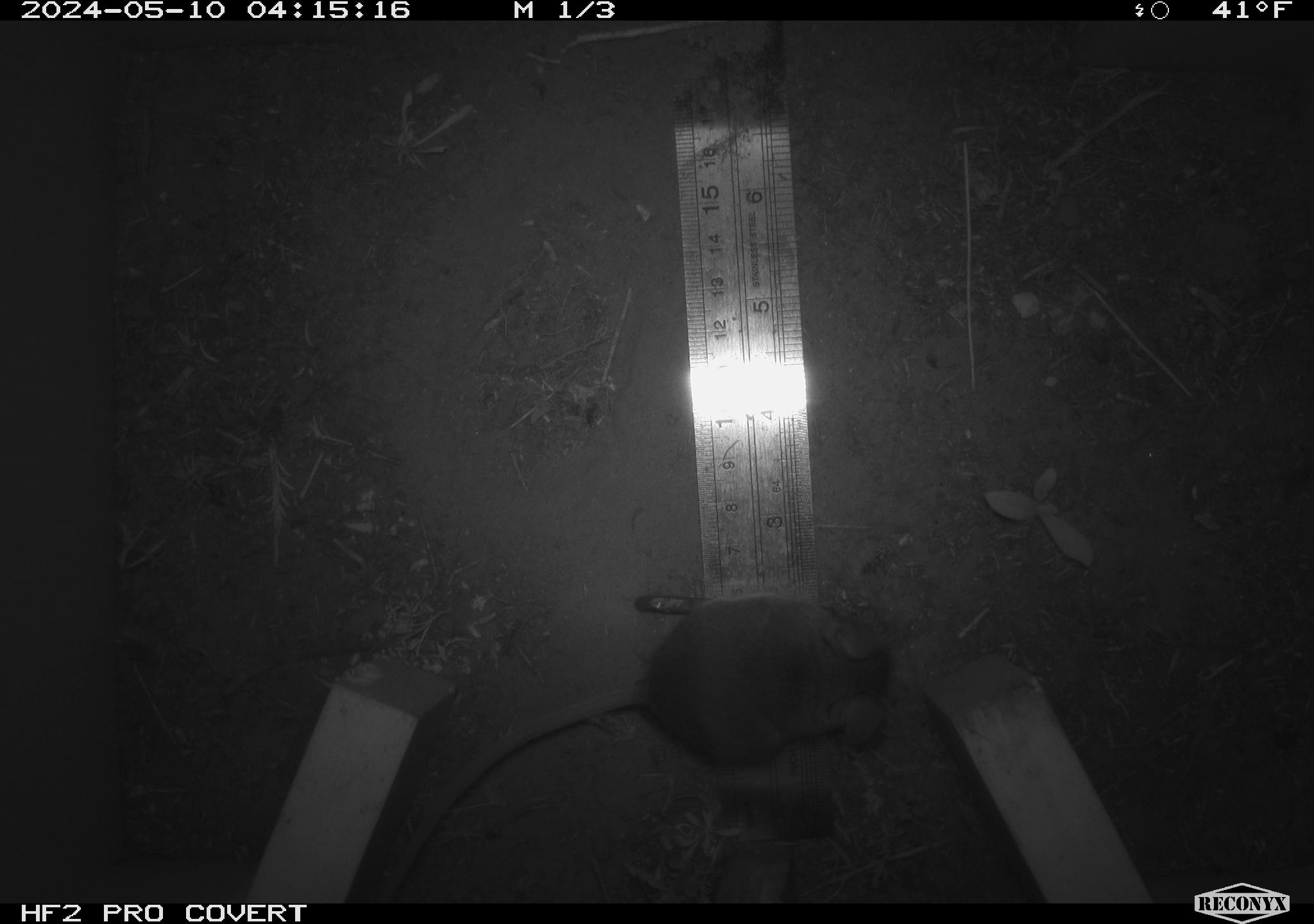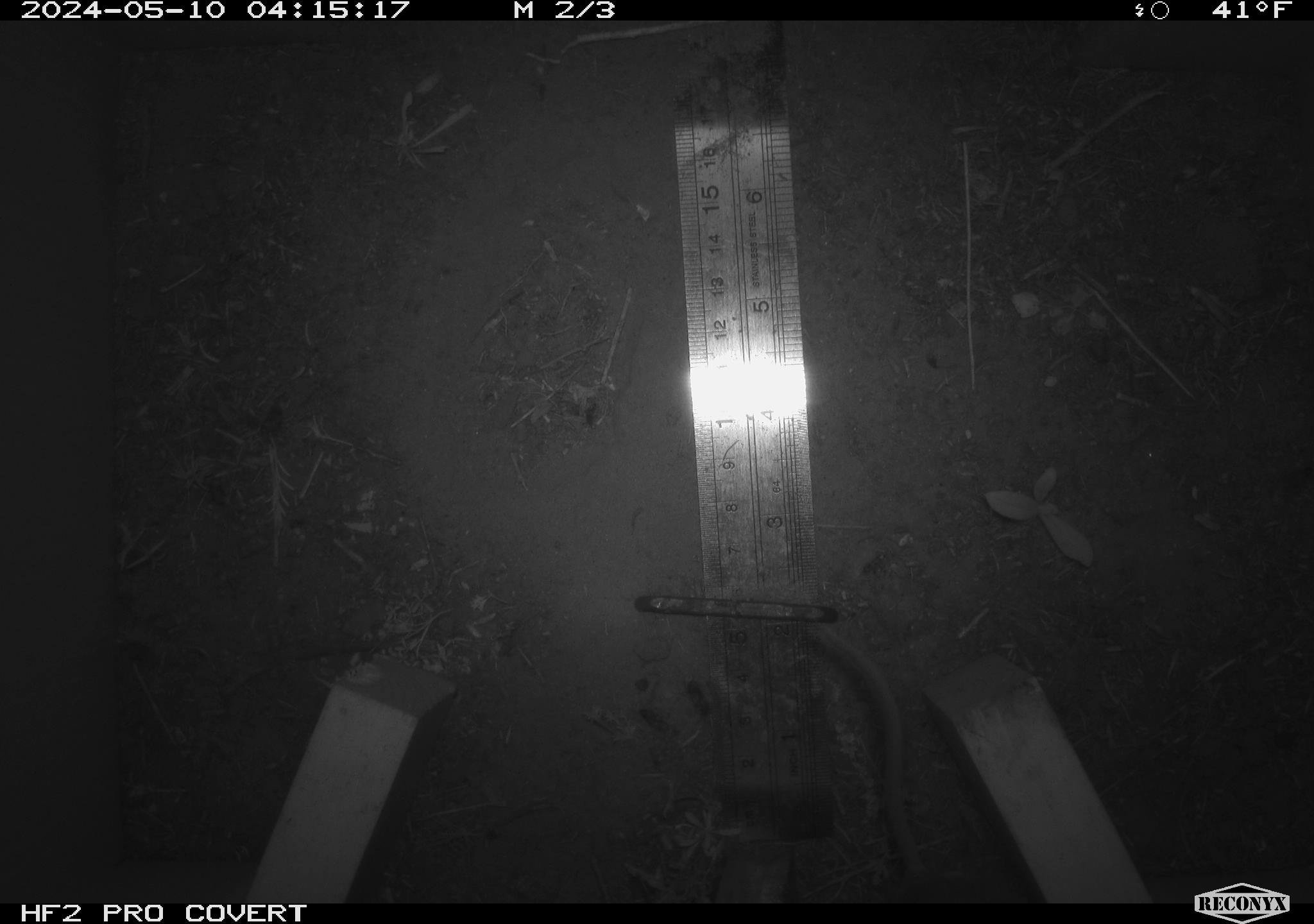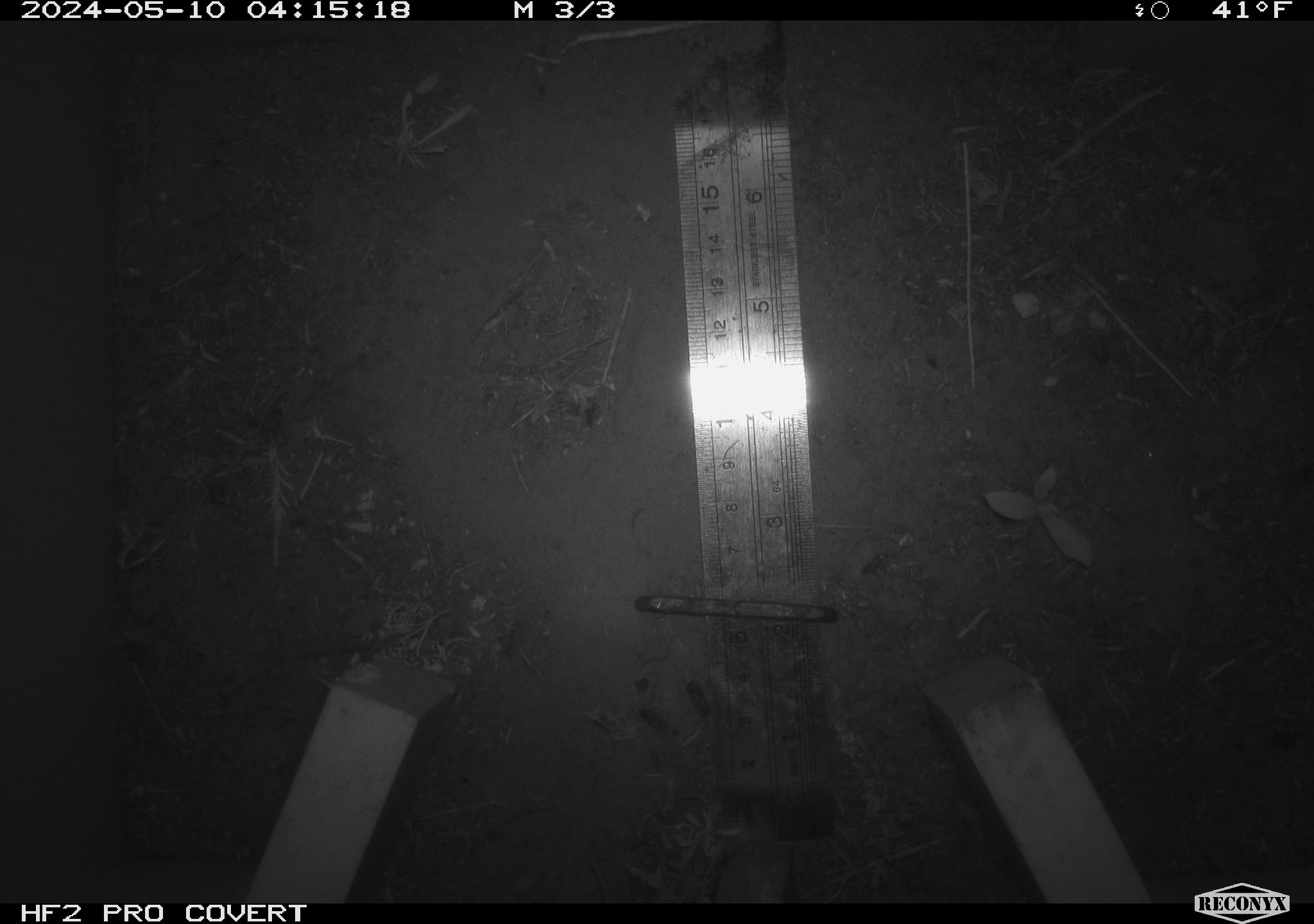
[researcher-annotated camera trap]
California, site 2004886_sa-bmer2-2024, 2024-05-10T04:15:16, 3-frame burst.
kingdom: Animalia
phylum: Chordata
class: Mammalia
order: Rodentia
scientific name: Rodentia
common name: mouse species